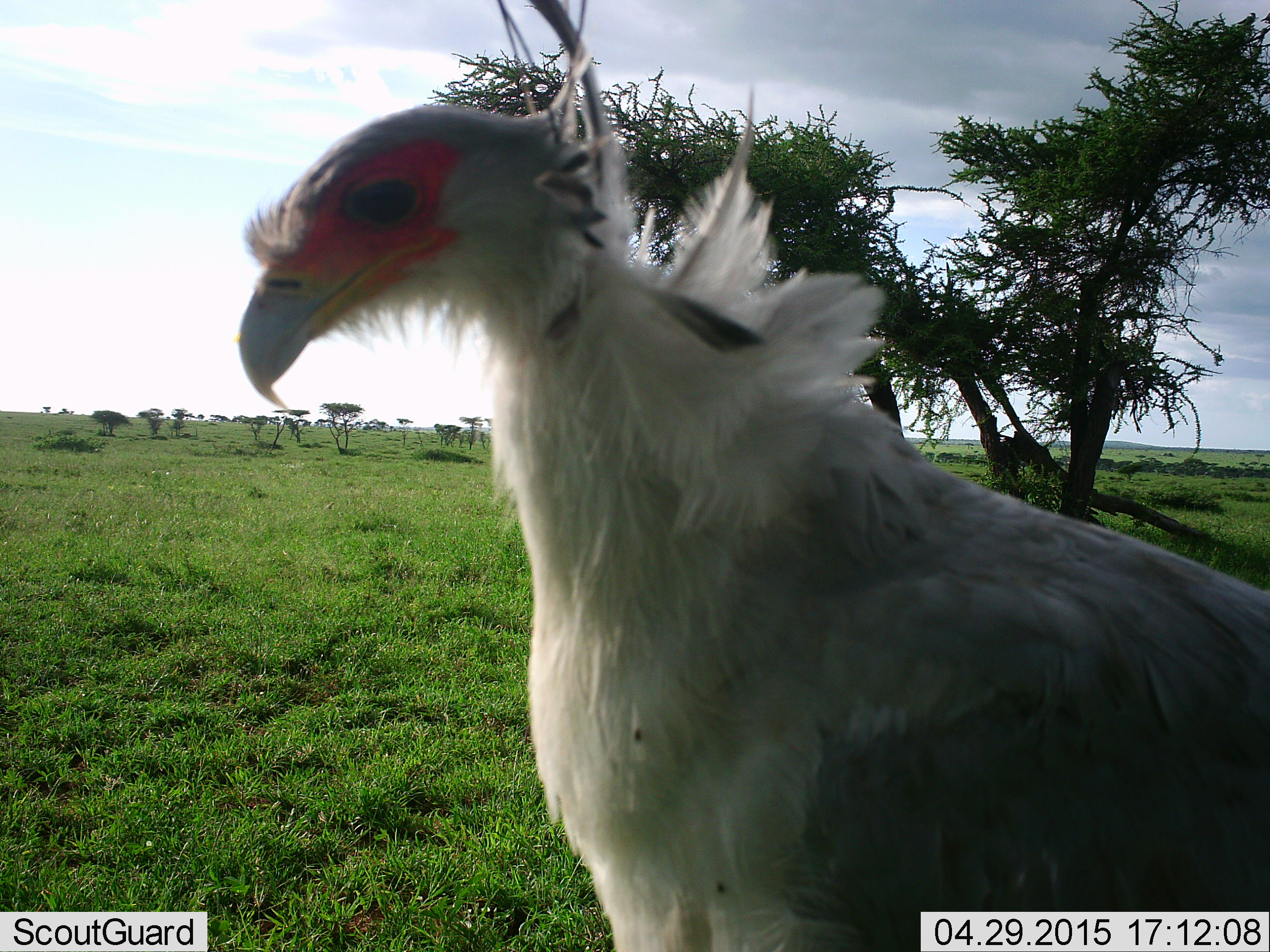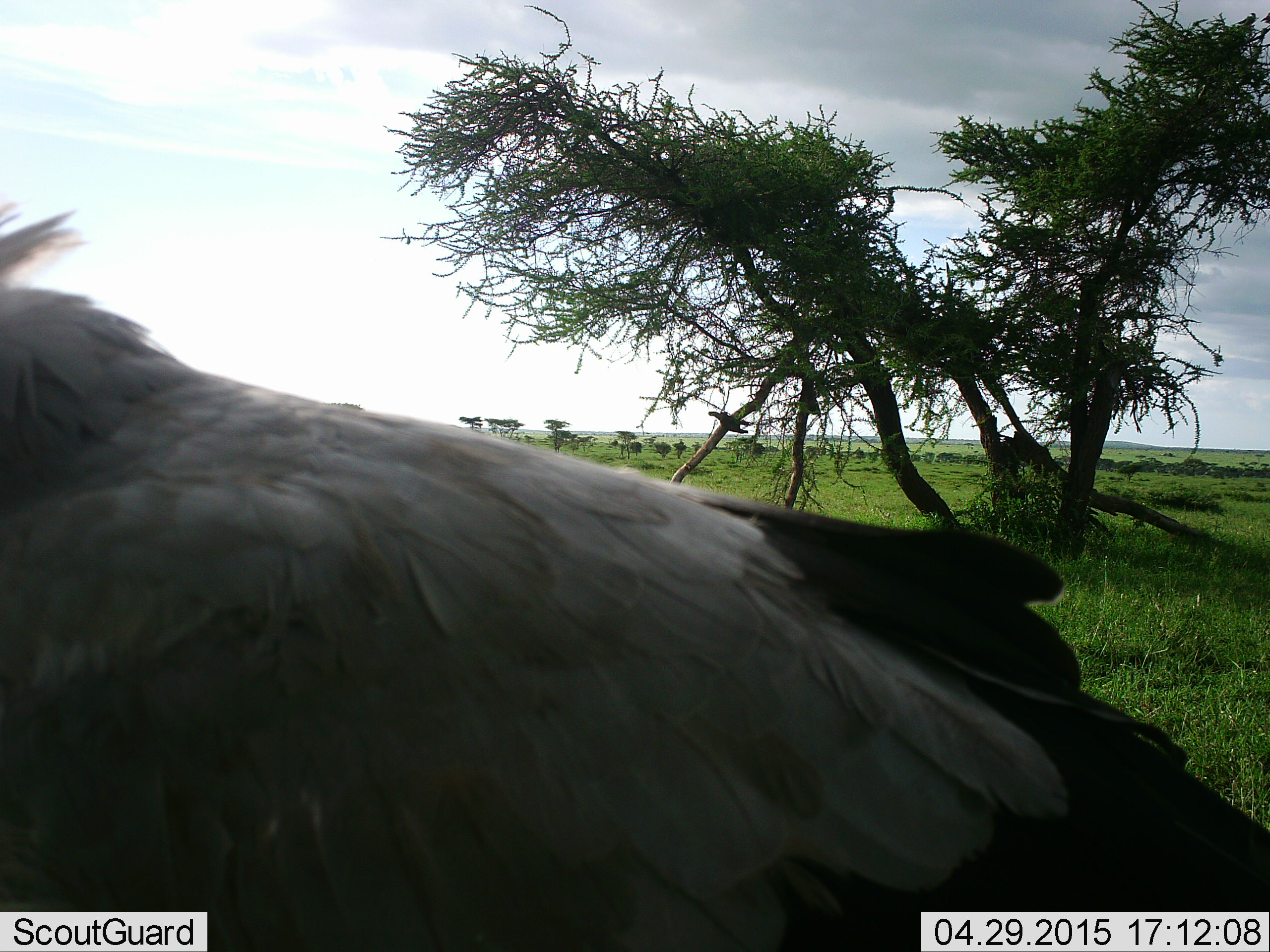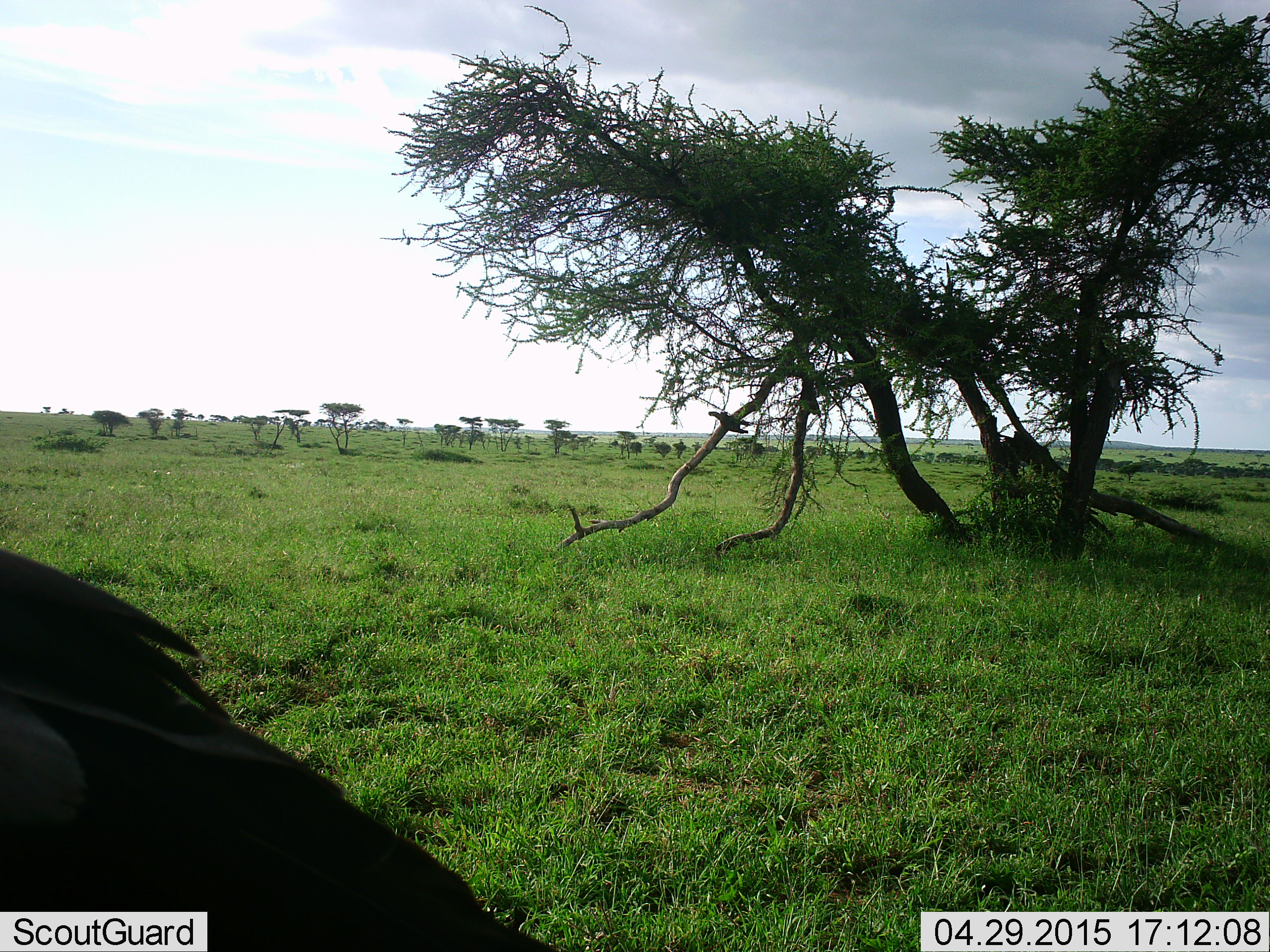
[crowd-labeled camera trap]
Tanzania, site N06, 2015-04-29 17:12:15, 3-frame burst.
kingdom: Animalia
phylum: Chordata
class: Aves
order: Accipitriformes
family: Sagittariidae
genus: Sagittarius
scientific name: Sagittarius serpentarius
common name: secretary bird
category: secretarybird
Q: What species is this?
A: Secretarybird (secretary bird) (Sagittarius serpentarius).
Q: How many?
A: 1.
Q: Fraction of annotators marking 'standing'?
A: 0%.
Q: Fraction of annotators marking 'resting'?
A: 0%.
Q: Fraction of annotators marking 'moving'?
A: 90%.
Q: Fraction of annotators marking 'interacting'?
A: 0%.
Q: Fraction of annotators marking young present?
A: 0%.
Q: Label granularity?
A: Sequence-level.